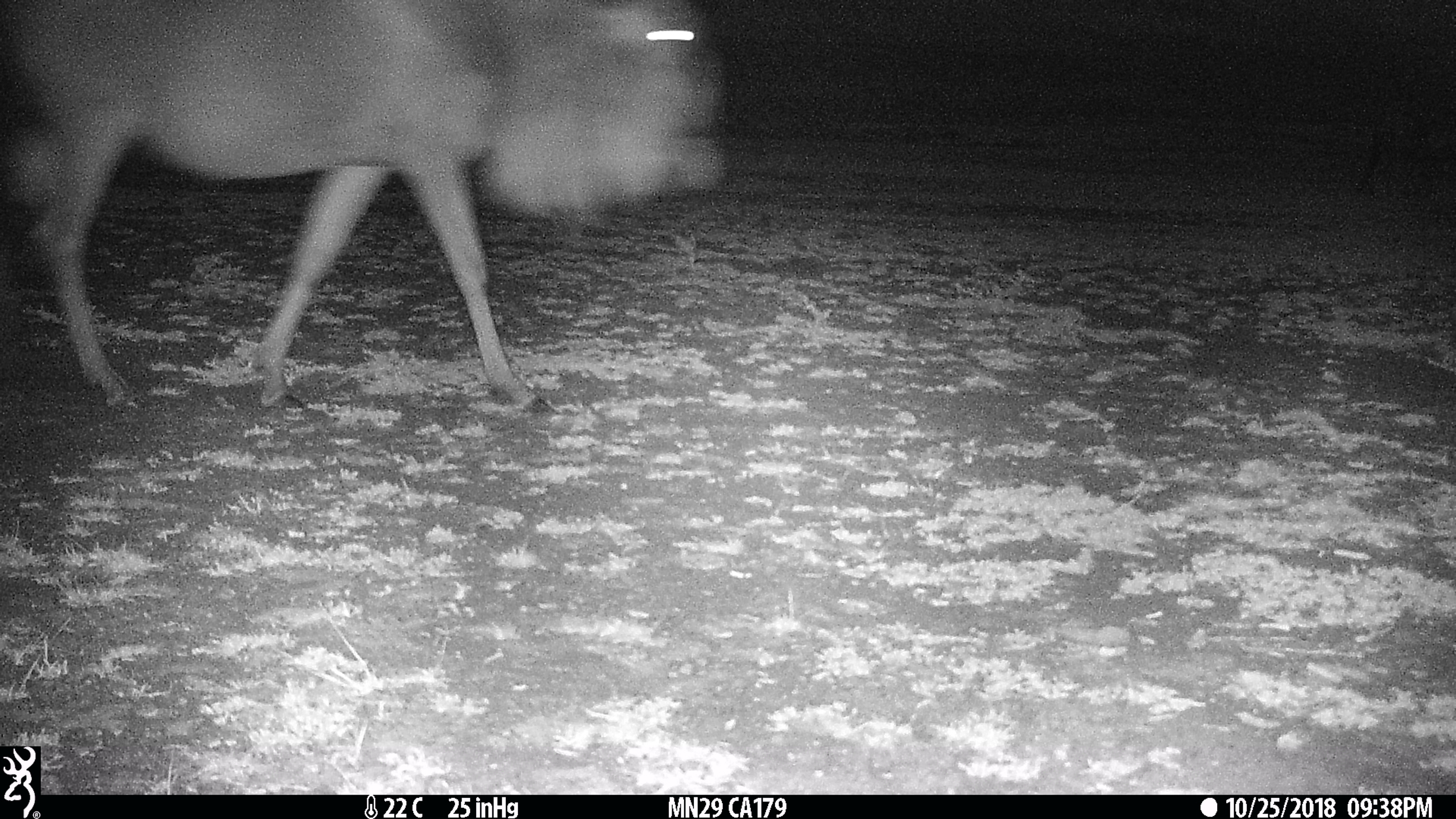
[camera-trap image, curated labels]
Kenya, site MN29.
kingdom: Animalia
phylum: Chordata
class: Mammalia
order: Artiodactyla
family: Bovidae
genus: Connochaetes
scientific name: Connochaetes taurinus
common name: blue wildebeest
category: wildebeest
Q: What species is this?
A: Wildebeest (blue wildebeest) (Connochaetes taurinus).